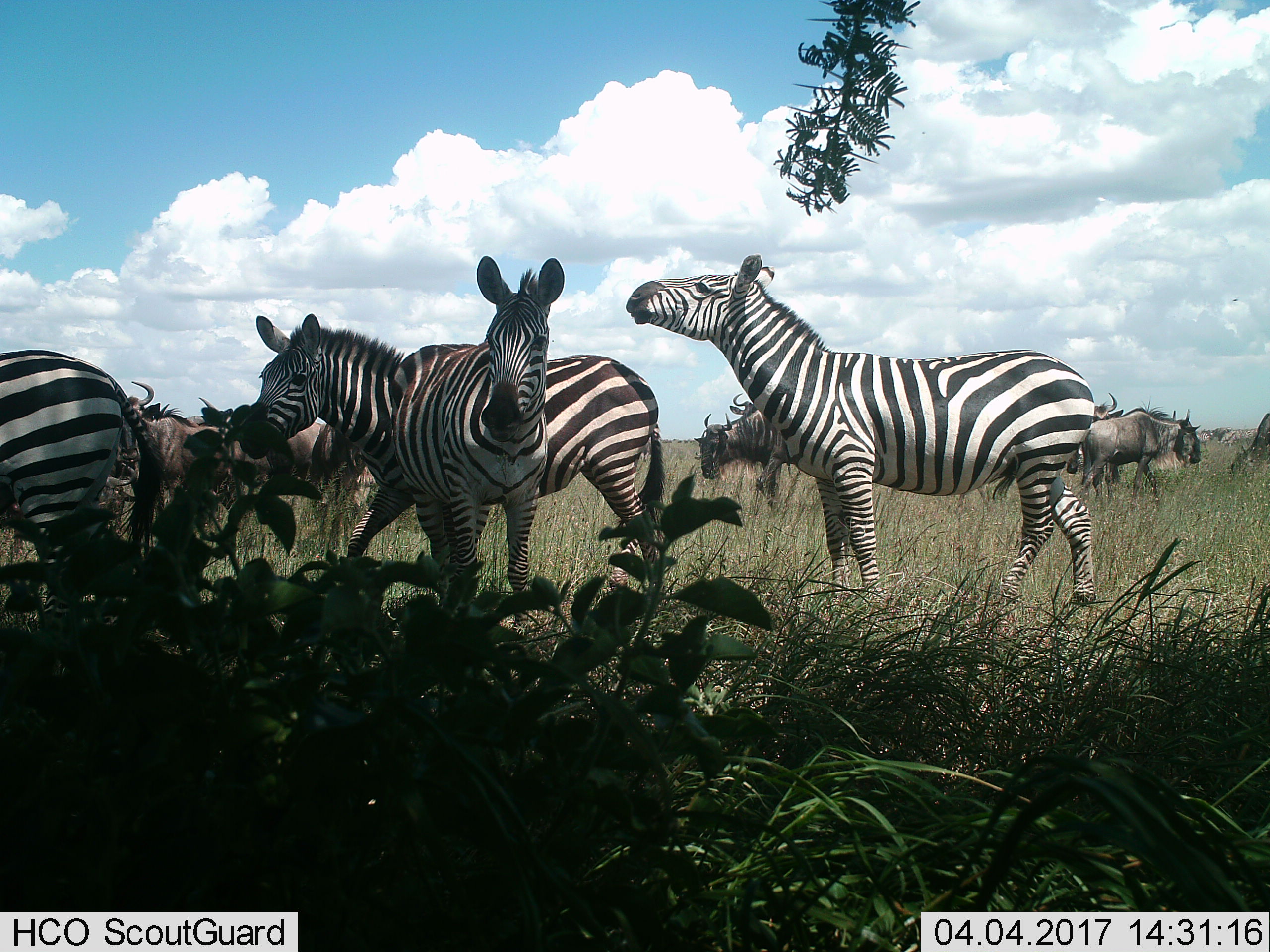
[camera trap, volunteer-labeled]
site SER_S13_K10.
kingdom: Animalia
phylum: Chordata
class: Mammalia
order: Artiodactyla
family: Bovidae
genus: Connochaetes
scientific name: Connochaetes taurinus taurinus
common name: blue wildebeest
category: wildebeestblue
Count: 8.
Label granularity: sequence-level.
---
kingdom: Animalia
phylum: Chordata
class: Mammalia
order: Perissodactyla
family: Equidae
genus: Equus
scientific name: Equus quagga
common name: plains zebra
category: zebraplains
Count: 4.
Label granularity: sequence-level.